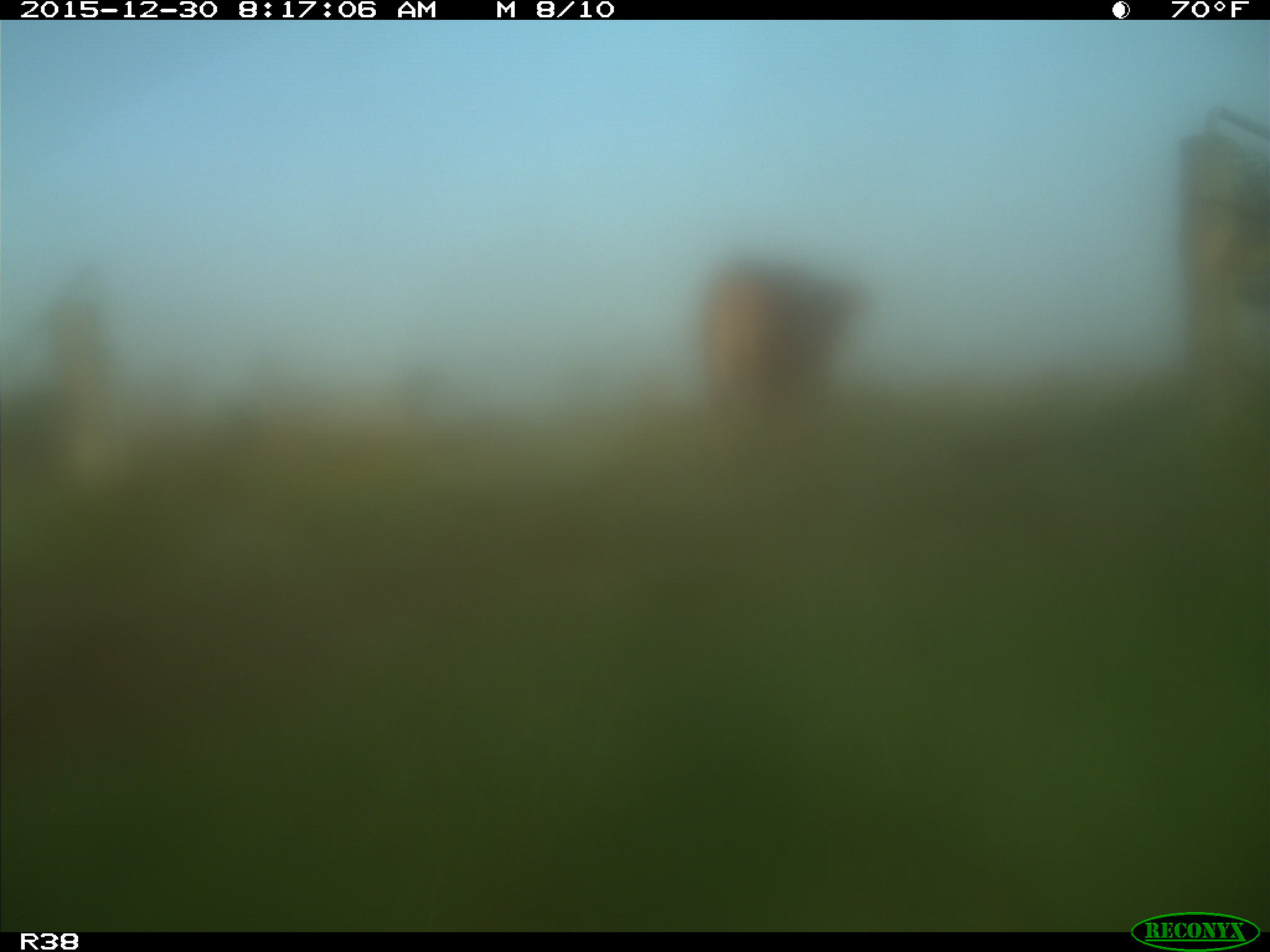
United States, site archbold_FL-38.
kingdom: Animalia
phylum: Chordata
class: Mammalia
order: Artiodactyla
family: Bovidae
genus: Bos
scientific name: Bos taurus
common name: domestic cow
Bos taurus (domestic cow).